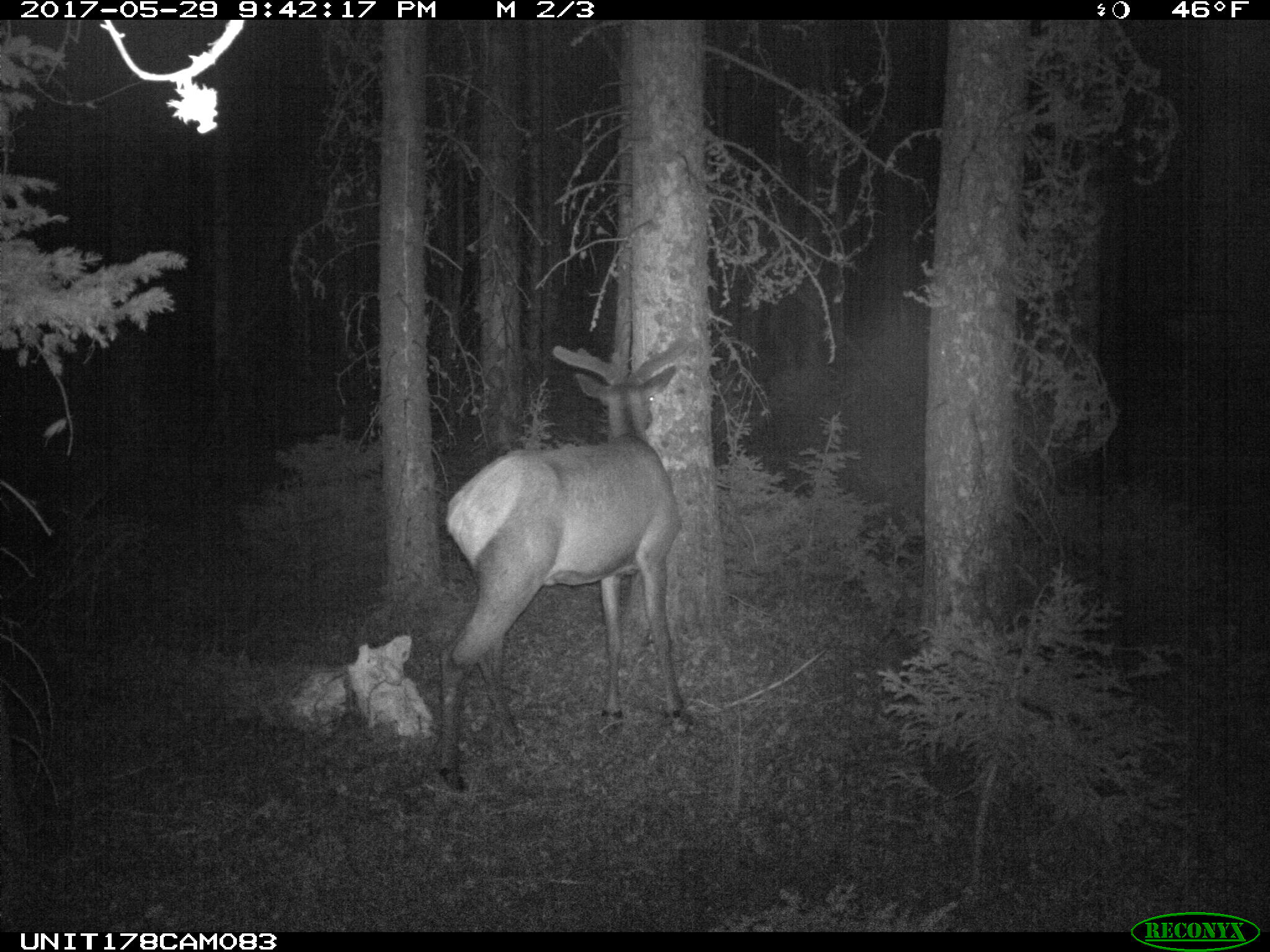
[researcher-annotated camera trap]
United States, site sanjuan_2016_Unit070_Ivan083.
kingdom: Animalia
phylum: Chordata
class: Mammalia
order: Artiodactyla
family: Cervidae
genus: Cervus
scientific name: Cervus elaphus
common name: red deer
Cervus elaphus (red deer).